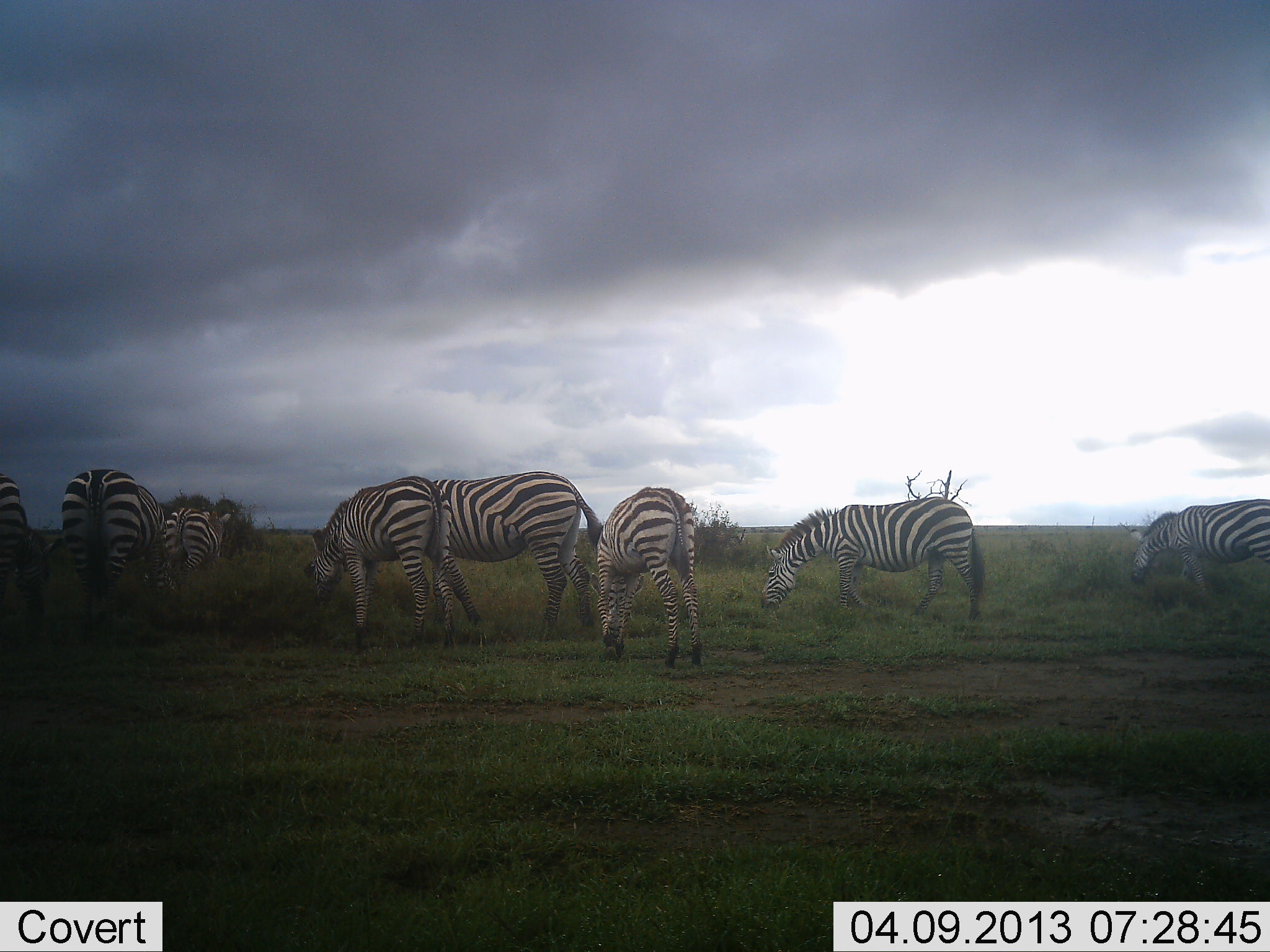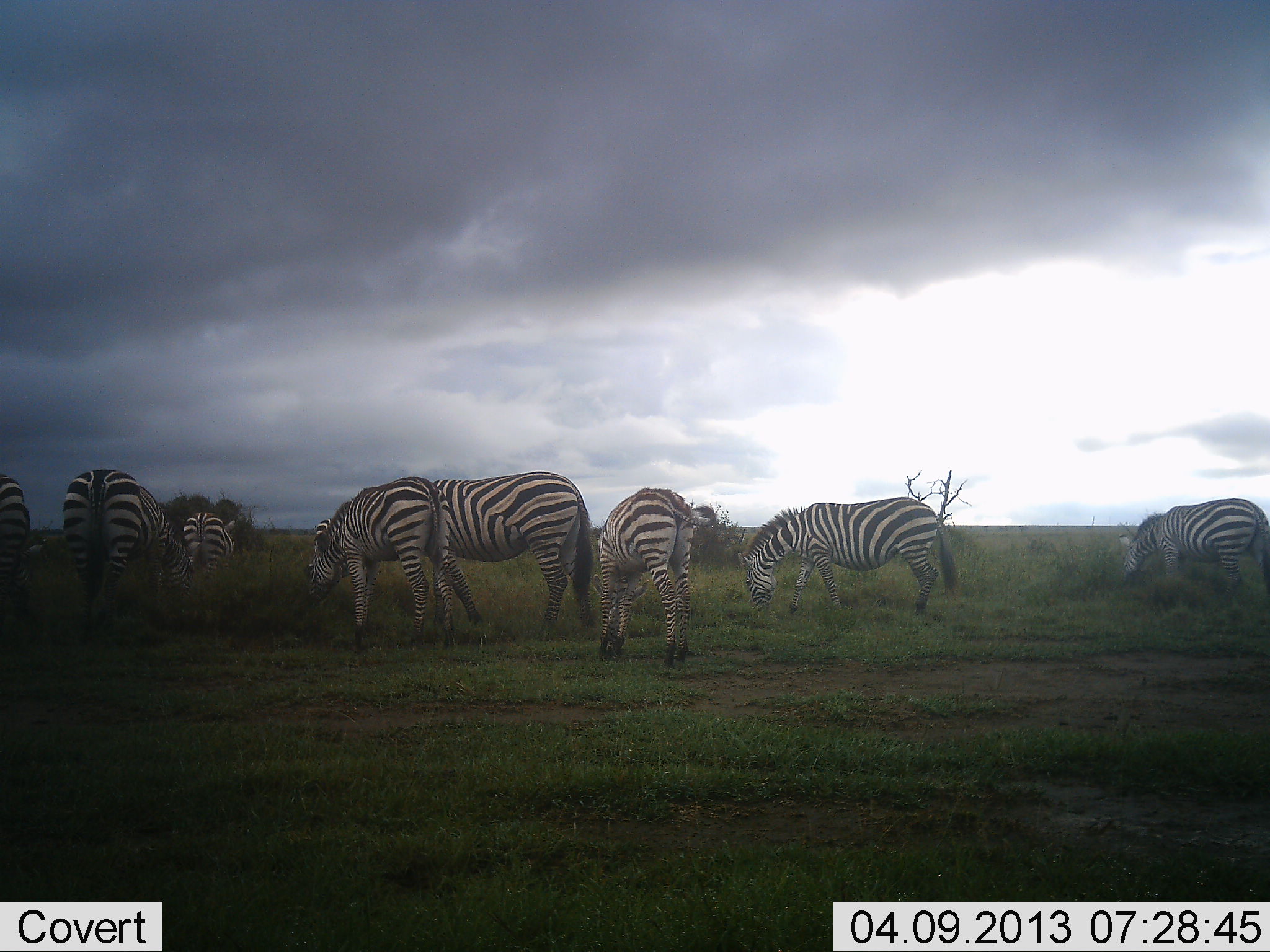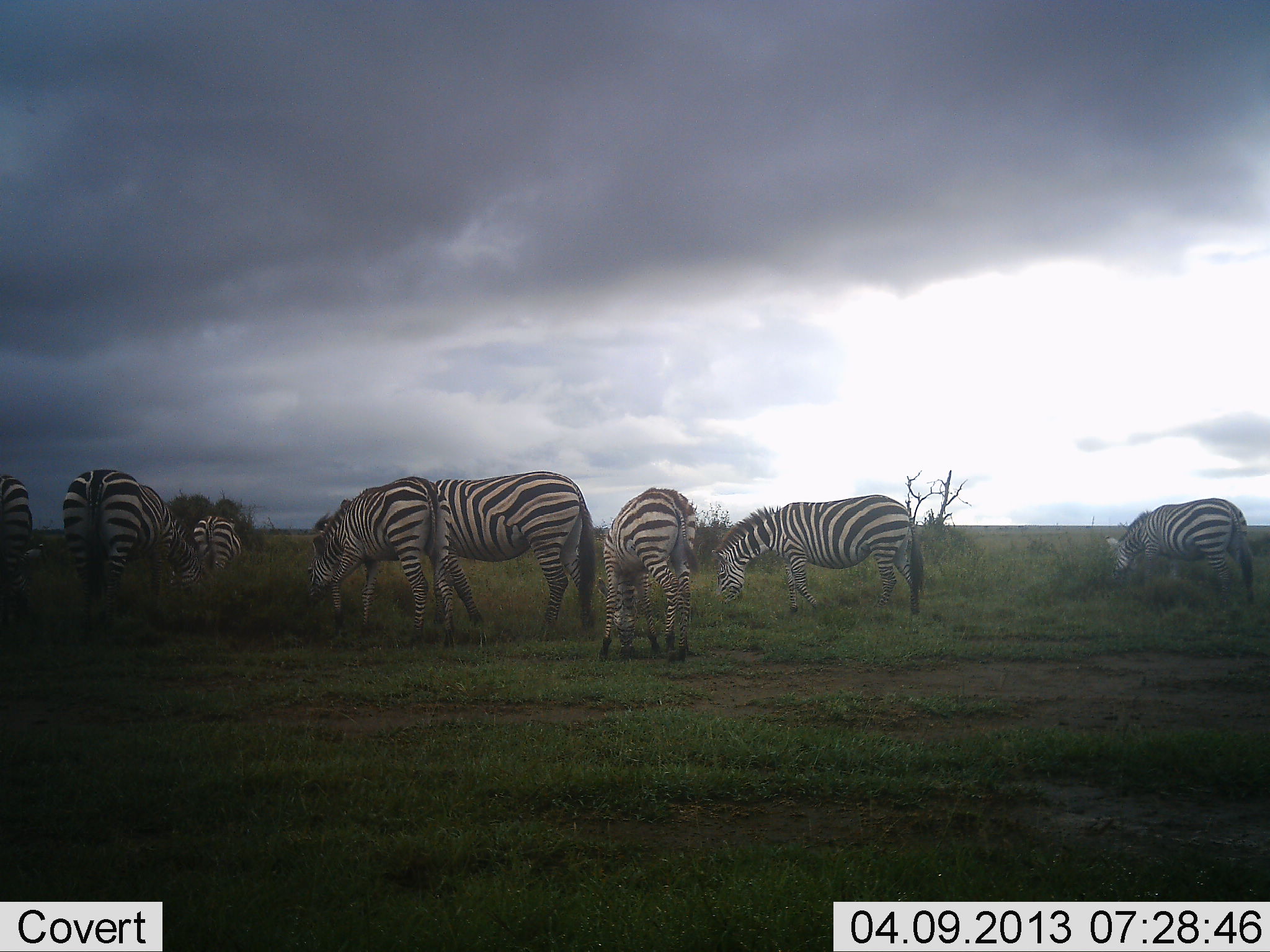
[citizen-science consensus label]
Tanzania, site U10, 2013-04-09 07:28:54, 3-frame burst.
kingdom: Animalia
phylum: Chordata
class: Mammalia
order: Perissodactyla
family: Equidae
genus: Equus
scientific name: Equus quagga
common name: plains zebra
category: zebra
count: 8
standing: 16%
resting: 0%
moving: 23%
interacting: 2%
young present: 19%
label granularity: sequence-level